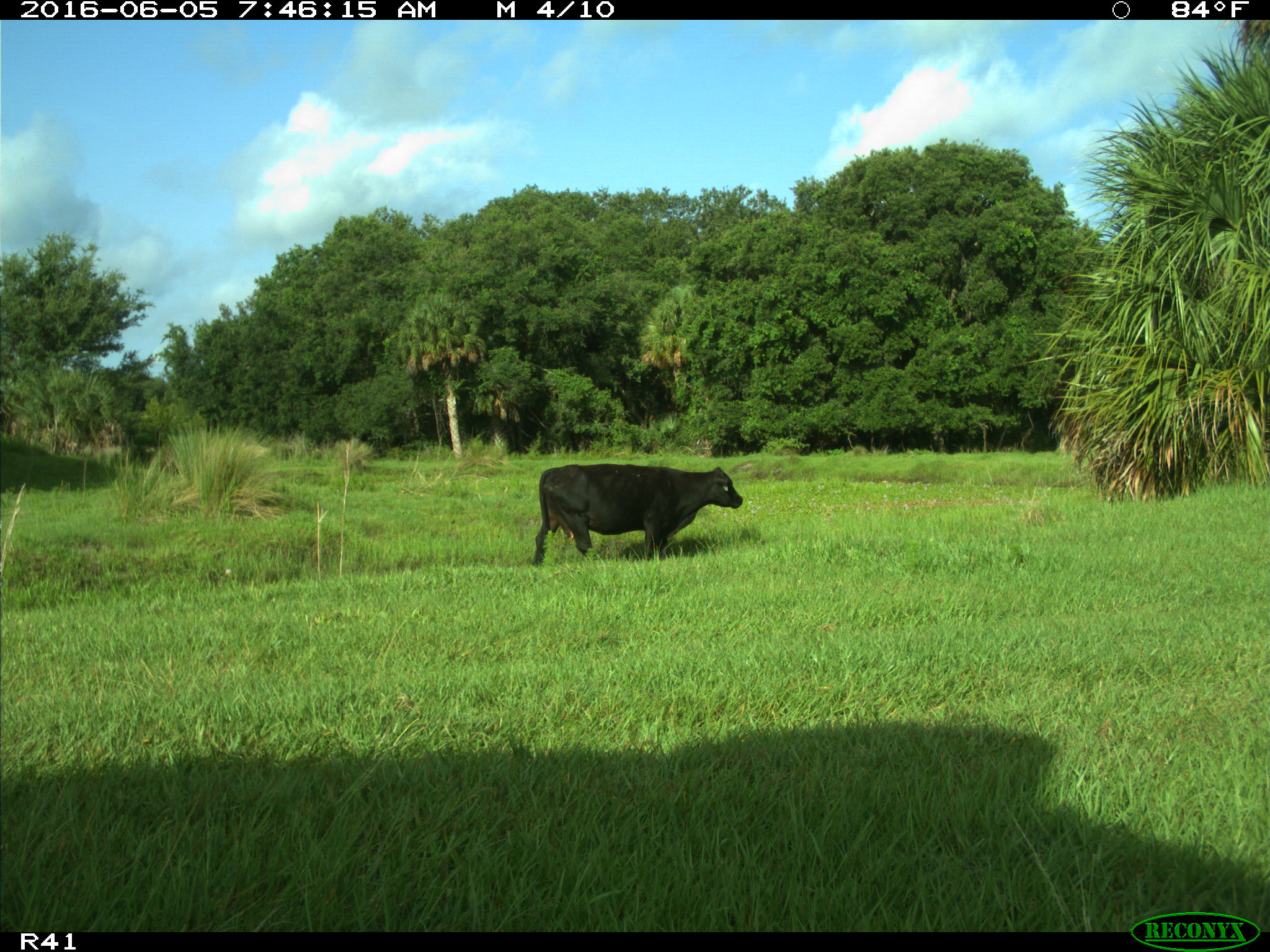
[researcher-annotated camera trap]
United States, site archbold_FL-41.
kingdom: Animalia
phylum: Chordata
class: Mammalia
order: Artiodactyla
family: Bovidae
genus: Bos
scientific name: Bos taurus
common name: domestic cow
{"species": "Bos taurus (domestic cow)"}